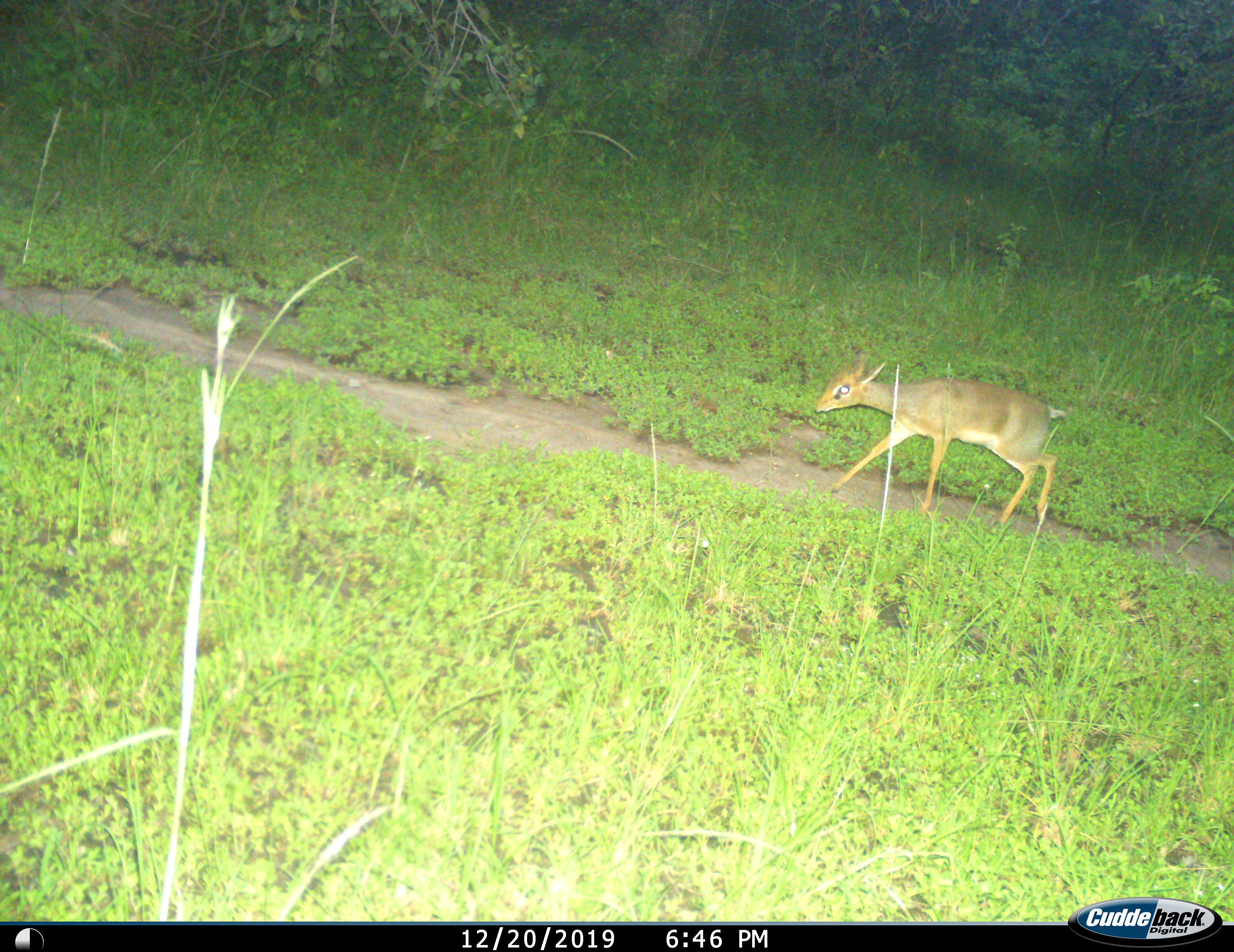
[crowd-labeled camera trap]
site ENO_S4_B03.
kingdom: Animalia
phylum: Chordata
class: Mammalia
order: Artiodactyla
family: Bovidae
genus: Madoqua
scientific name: Madoqua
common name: dik-dik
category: dikdik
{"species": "dikdik (dik-dik) (Madoqua)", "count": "1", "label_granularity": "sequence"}